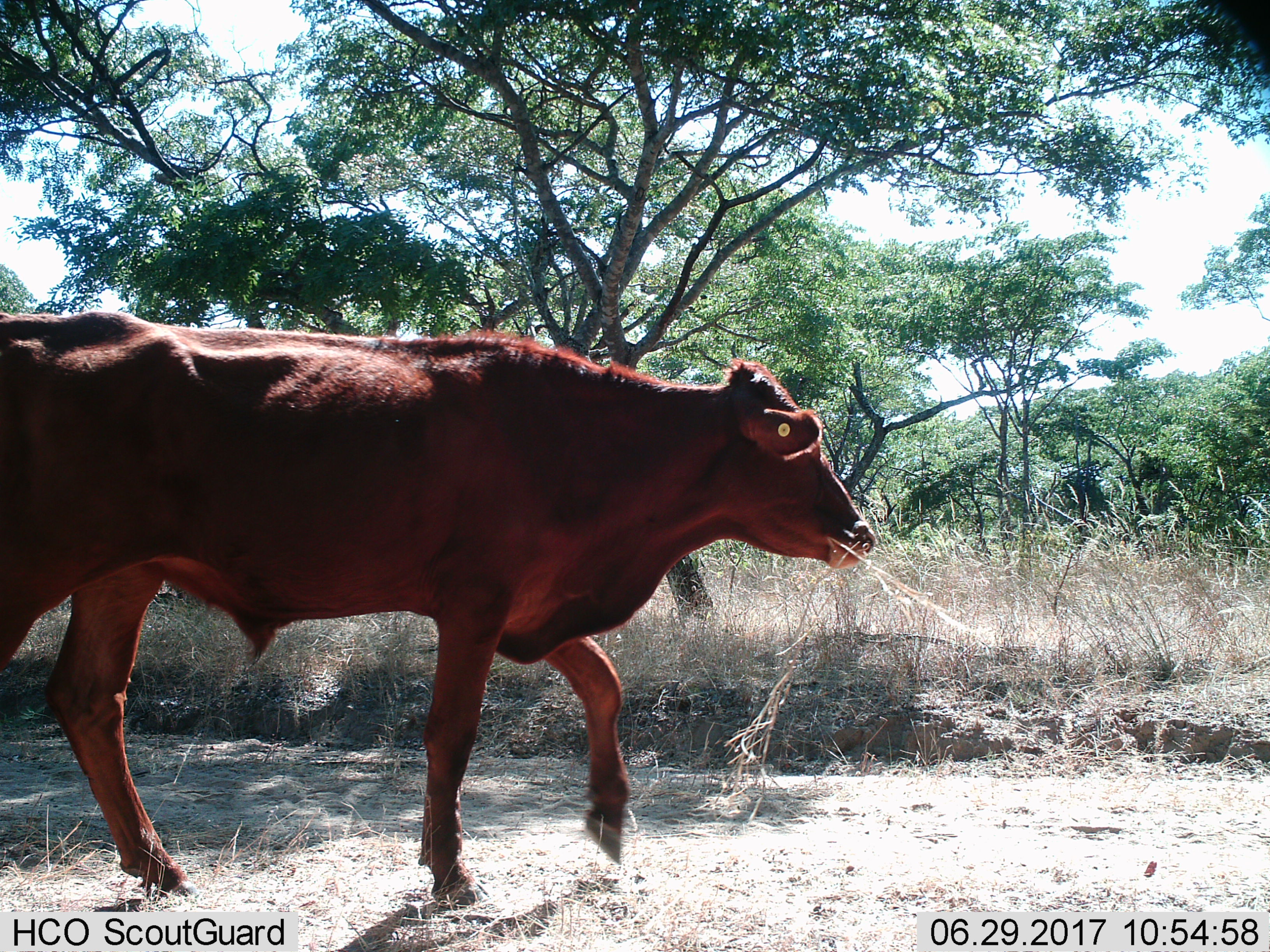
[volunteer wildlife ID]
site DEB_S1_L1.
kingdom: Animalia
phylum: Chordata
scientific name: Vertebrata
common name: domestic animal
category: domesticanimal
Domesticanimal (domestic animal) (Vertebrata), count 1. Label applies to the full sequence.